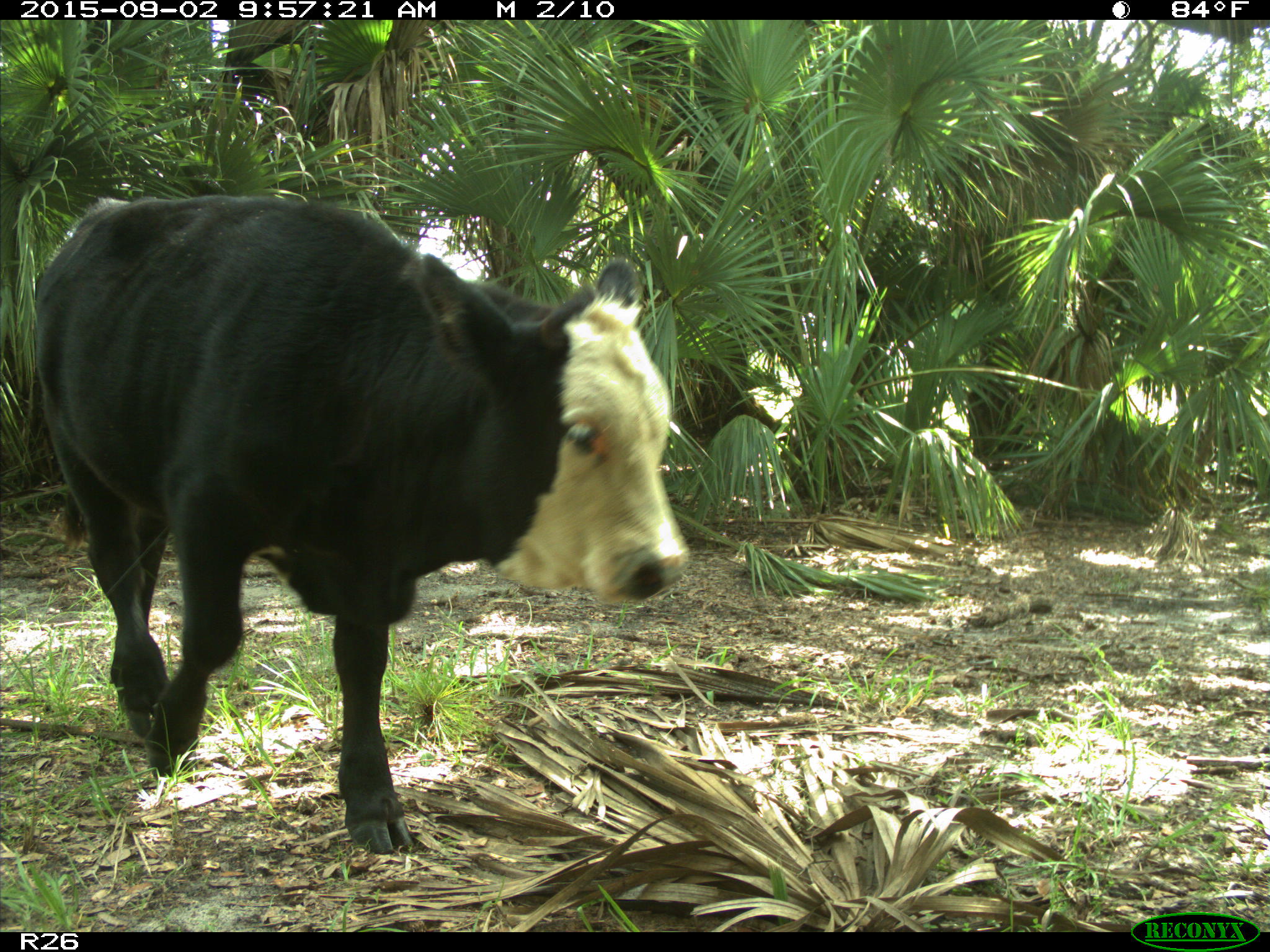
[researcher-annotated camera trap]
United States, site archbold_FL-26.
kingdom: Animalia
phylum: Chordata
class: Mammalia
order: Artiodactyla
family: Bovidae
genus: Bos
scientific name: Bos taurus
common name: domestic cow